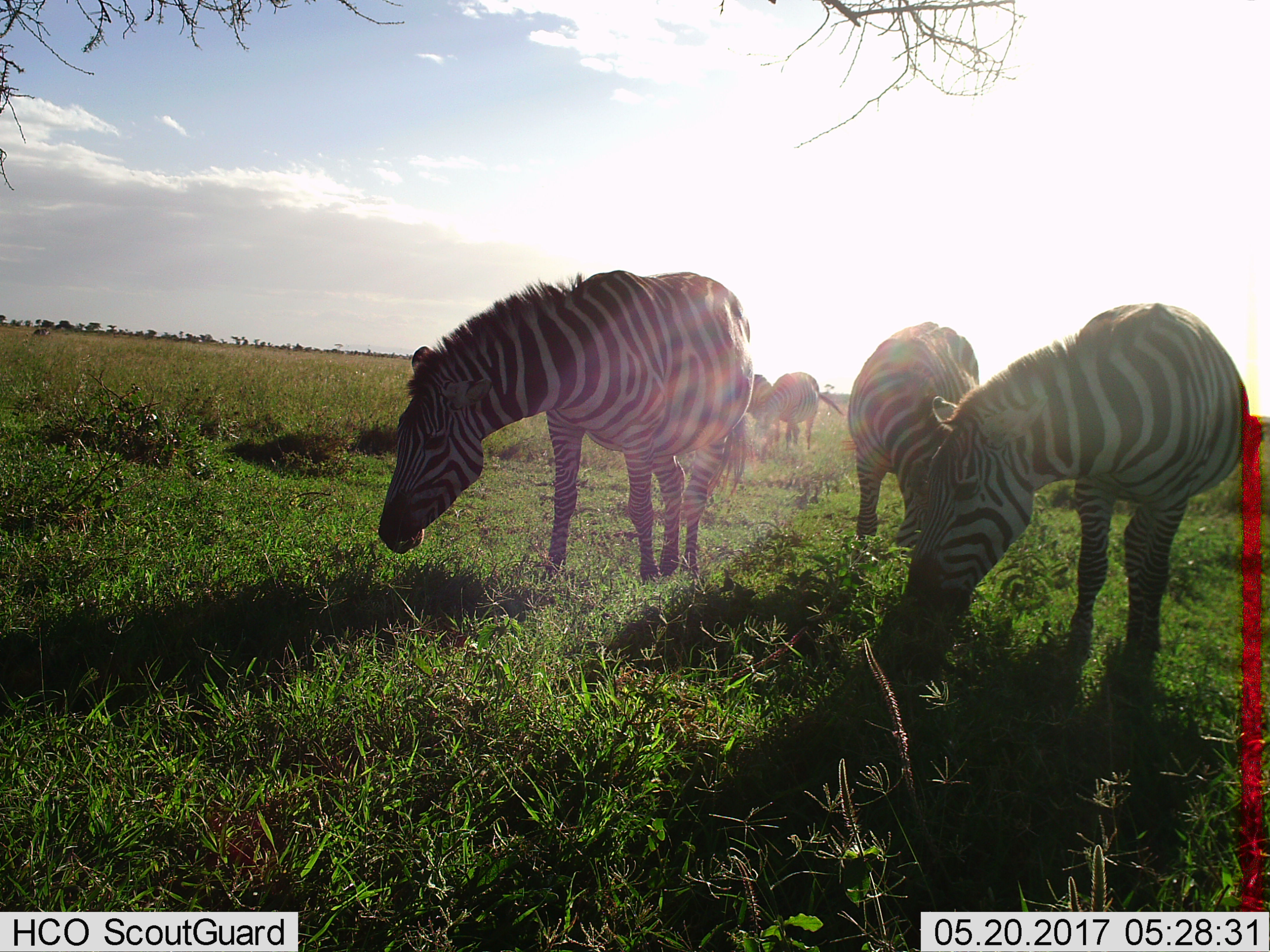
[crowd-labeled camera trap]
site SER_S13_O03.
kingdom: Animalia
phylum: Chordata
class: Mammalia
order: Perissodactyla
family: Equidae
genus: Equus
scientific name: Equus quagga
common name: plains zebra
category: zebraplains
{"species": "zebraplains (plains zebra) (Equus quagga)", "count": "5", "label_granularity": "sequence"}